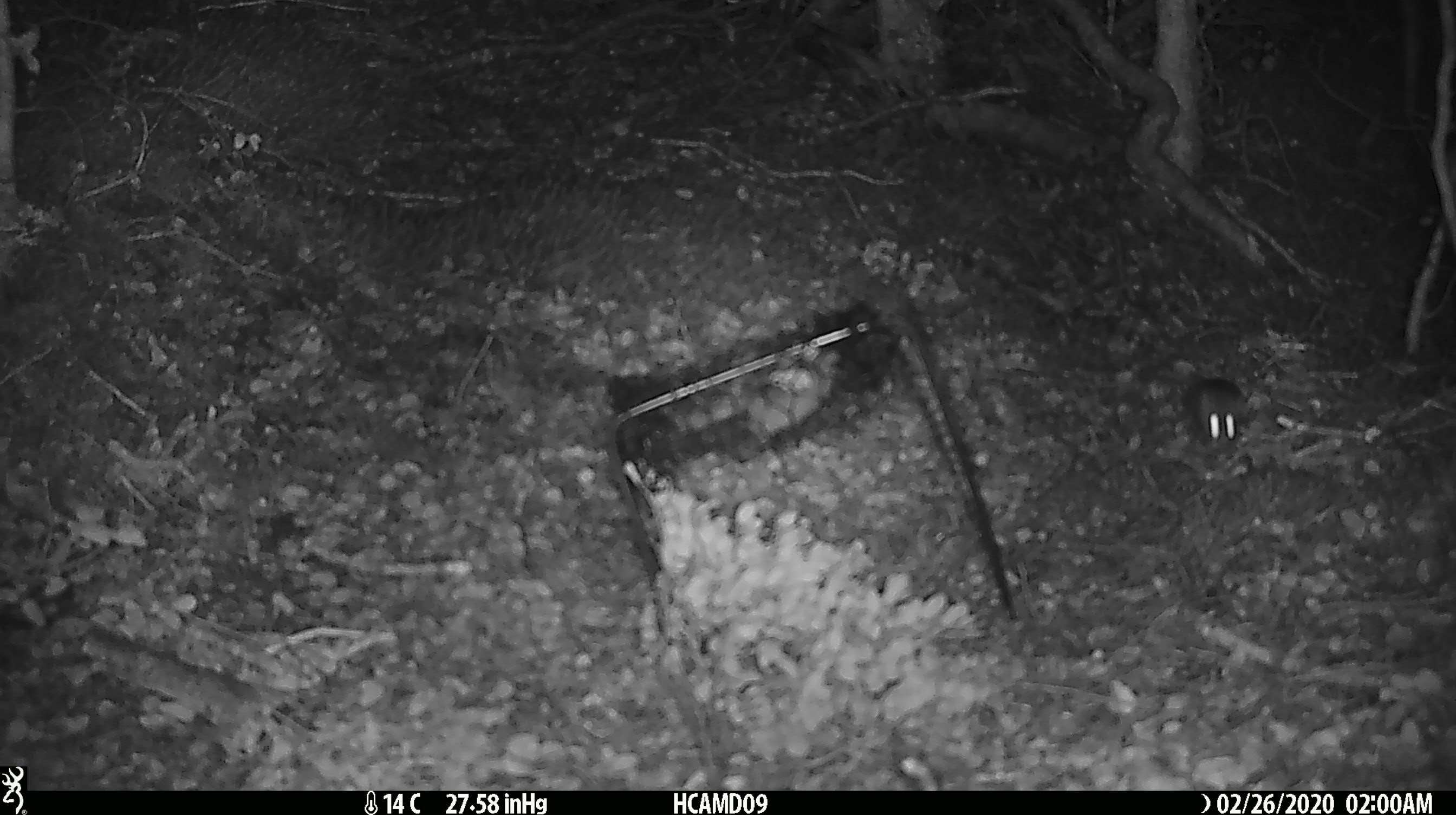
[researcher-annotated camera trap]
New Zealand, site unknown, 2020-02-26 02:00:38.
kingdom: Animalia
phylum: Chordata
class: Mammalia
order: Rodentia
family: Muridae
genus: Mus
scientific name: Mus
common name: mouse